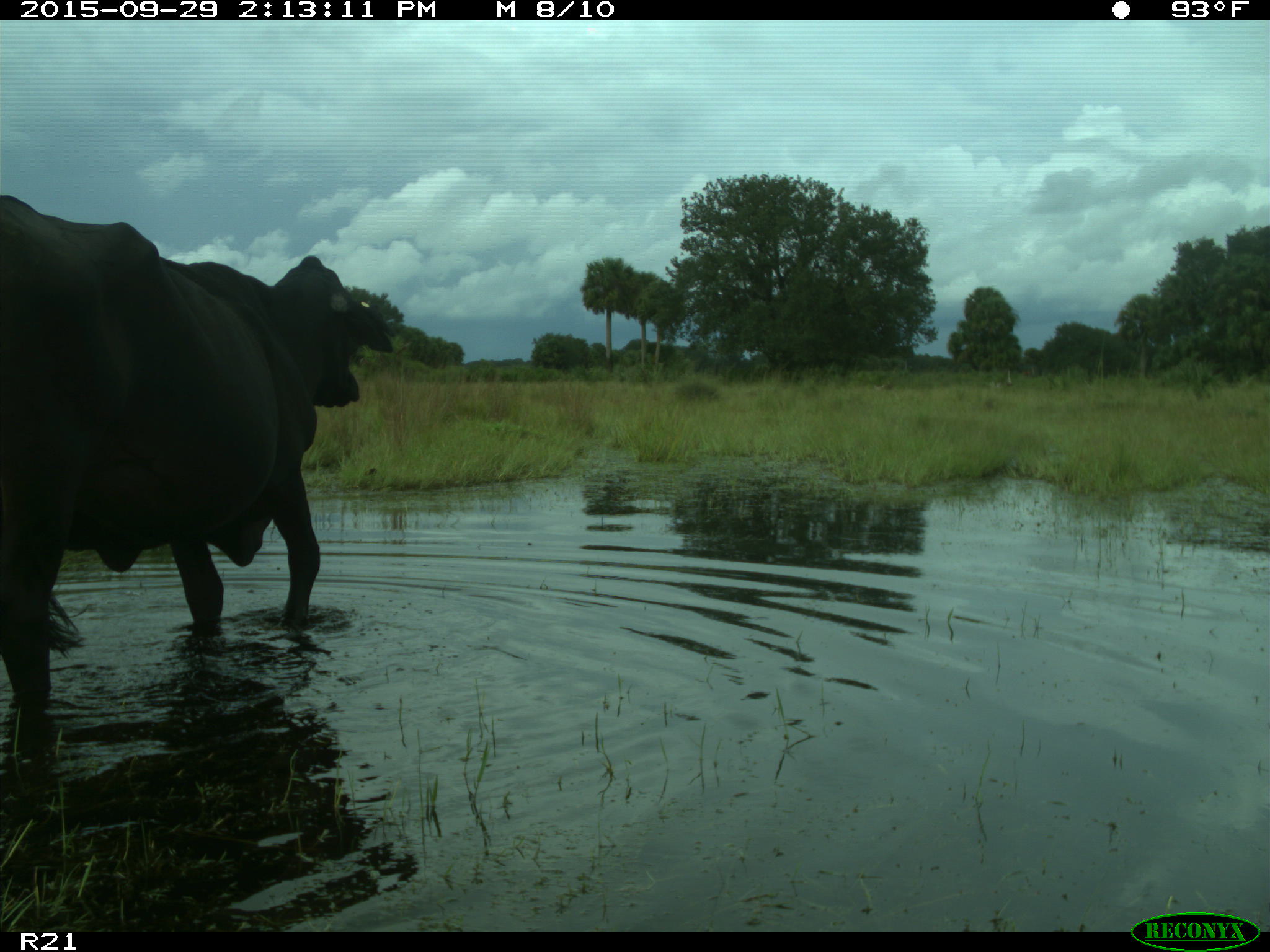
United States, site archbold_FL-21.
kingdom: Animalia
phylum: Chordata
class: Mammalia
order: Artiodactyla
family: Bovidae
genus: Bos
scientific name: Bos taurus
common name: domestic cow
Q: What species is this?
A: Bos taurus (domestic cow).